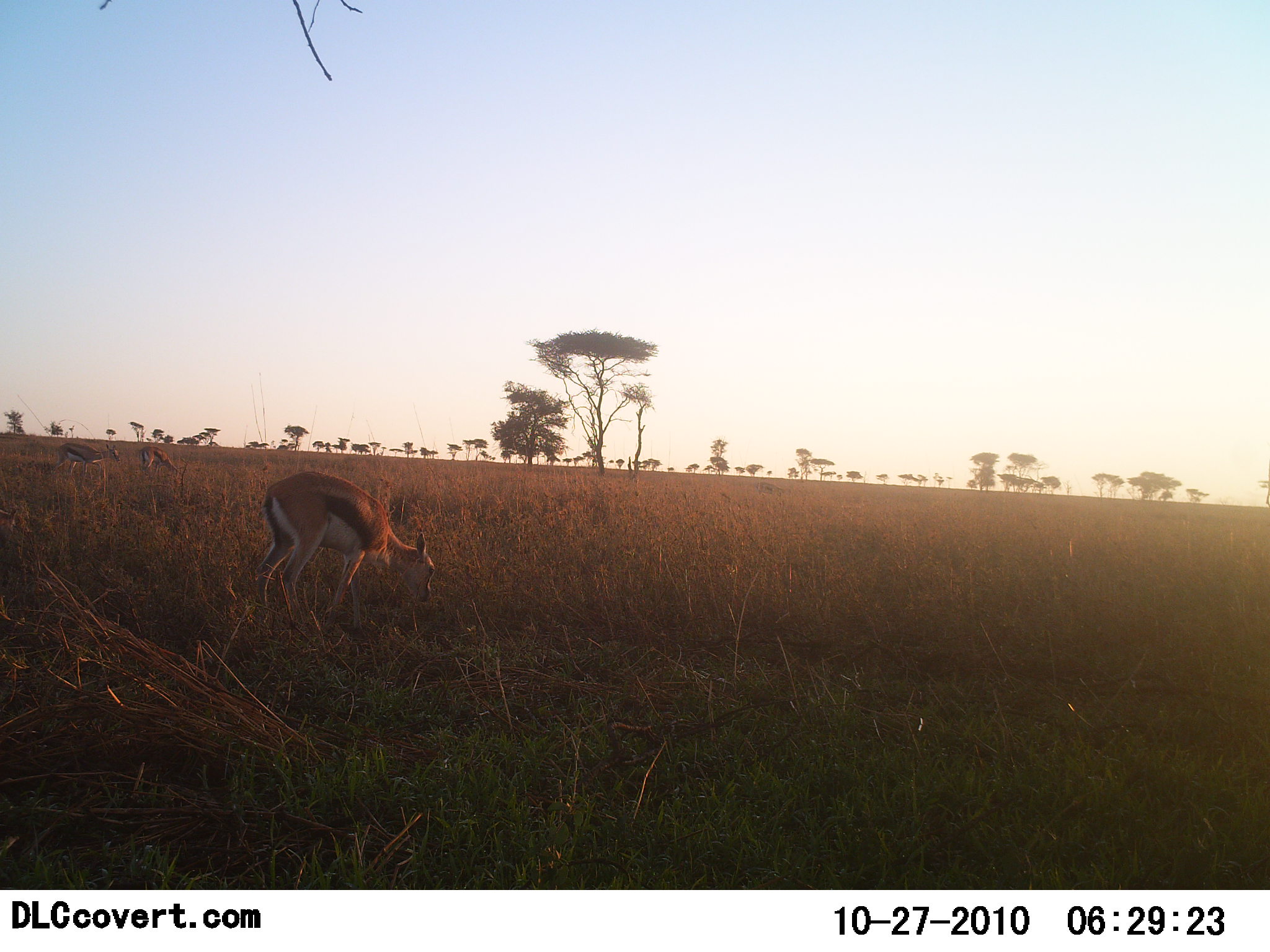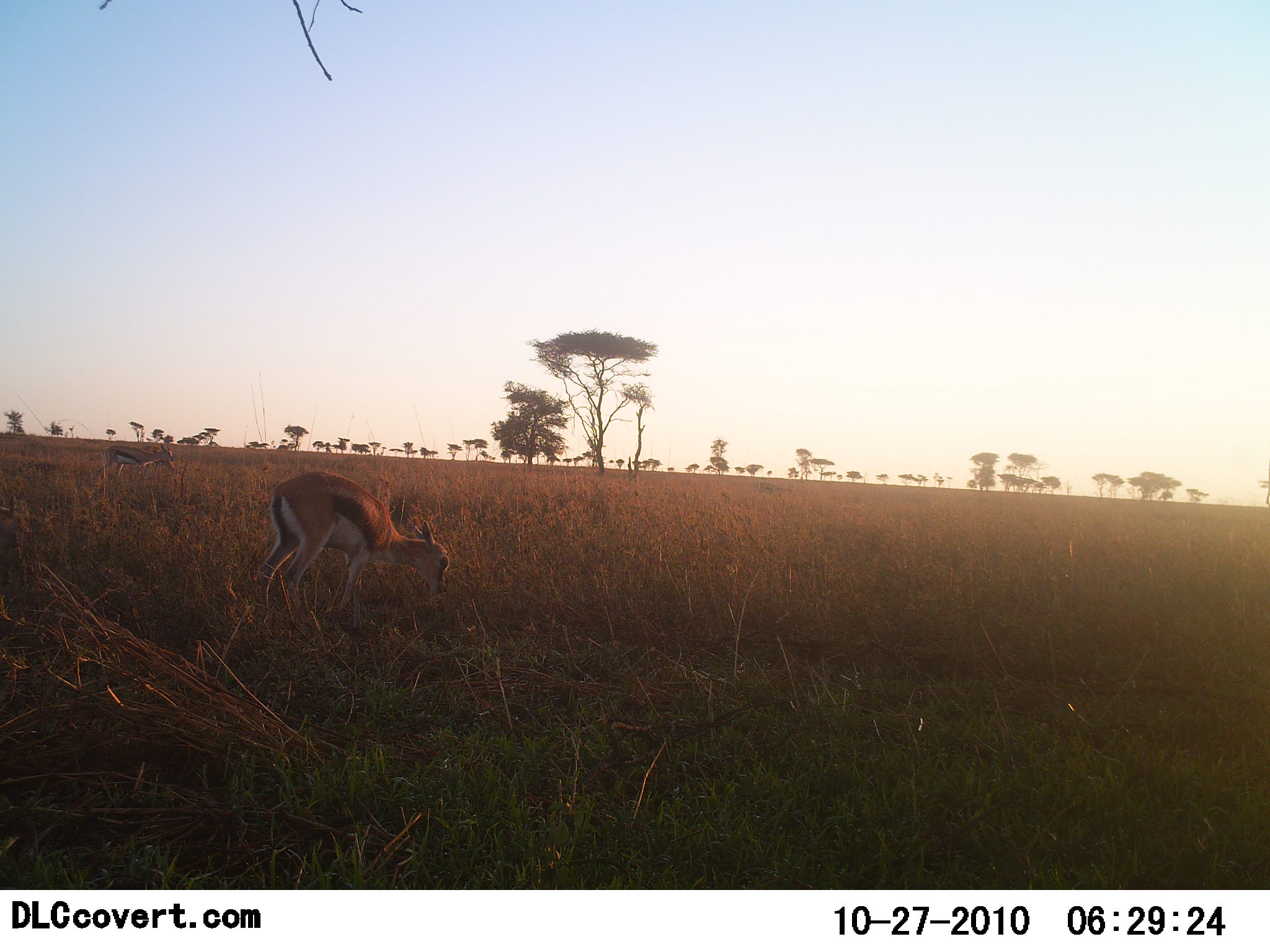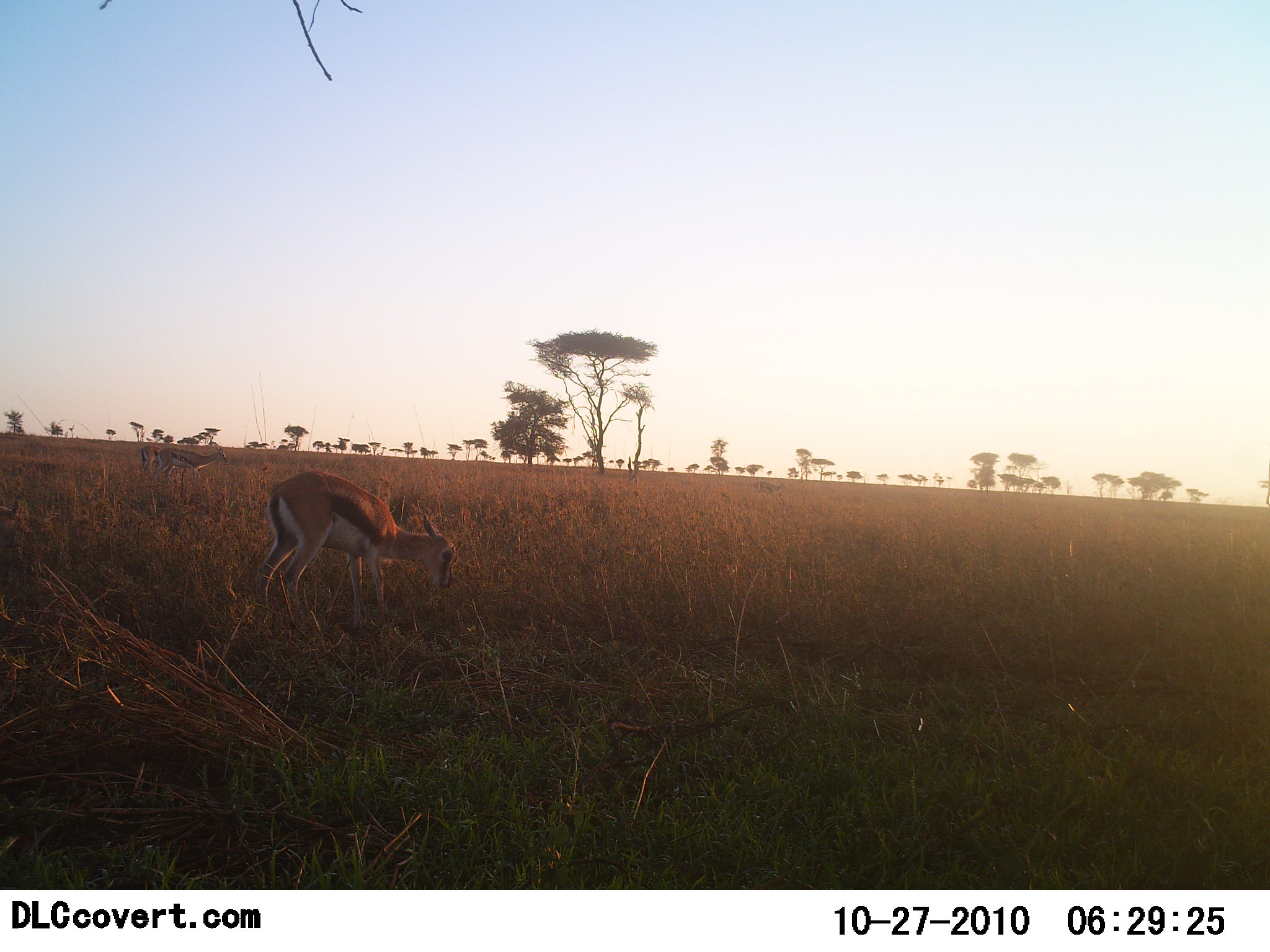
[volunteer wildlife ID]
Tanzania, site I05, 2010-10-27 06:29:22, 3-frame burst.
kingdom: Animalia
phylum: Chordata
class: Mammalia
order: Artiodactyla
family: Bovidae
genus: Eudorcas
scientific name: Eudorcas thomsonii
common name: thomson's gazelle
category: gazellethomsons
Gazellethomsons (thomson's gazelle) (Eudorcas thomsonii), count 3. Behavior (volunteer vote fractions): standing 27%, resting 0%, moving 73%, interacting 0%. Young present (vote fraction): 18%. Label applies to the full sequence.